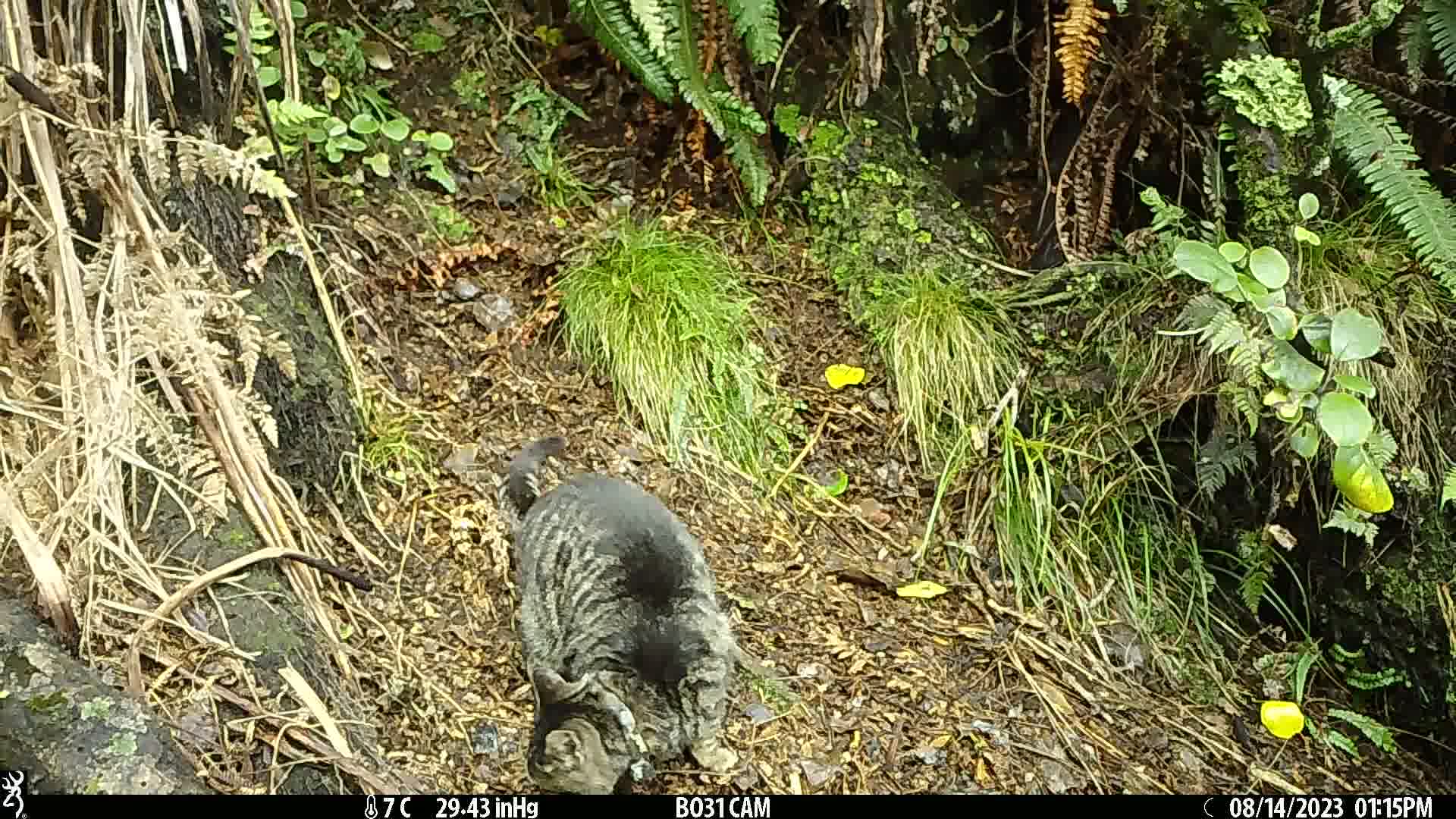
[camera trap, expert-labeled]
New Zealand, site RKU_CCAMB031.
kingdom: Animalia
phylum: Chordata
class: Mammalia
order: Carnivora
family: Felidae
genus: Felis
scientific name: Felis catus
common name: domestic cat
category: cat